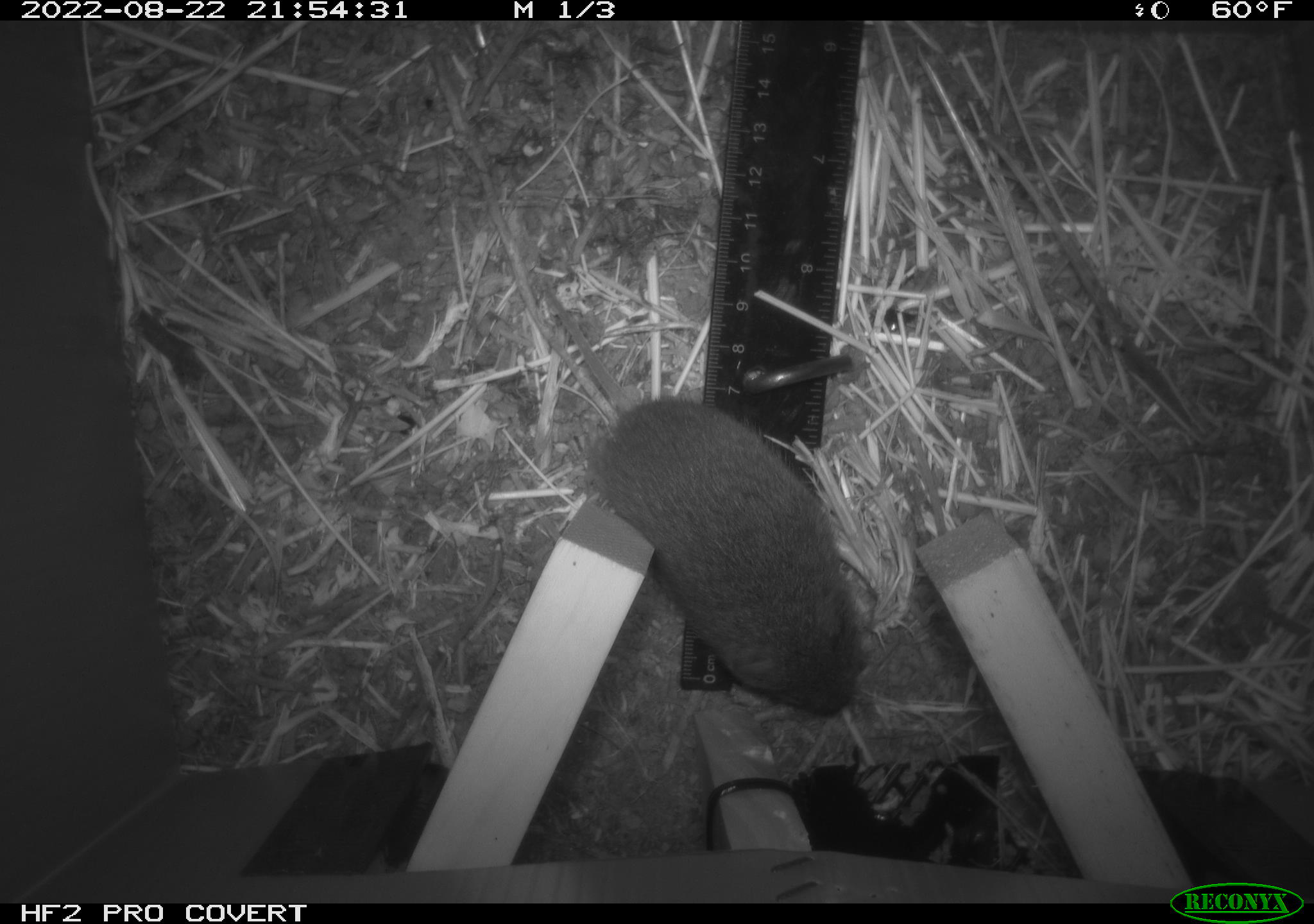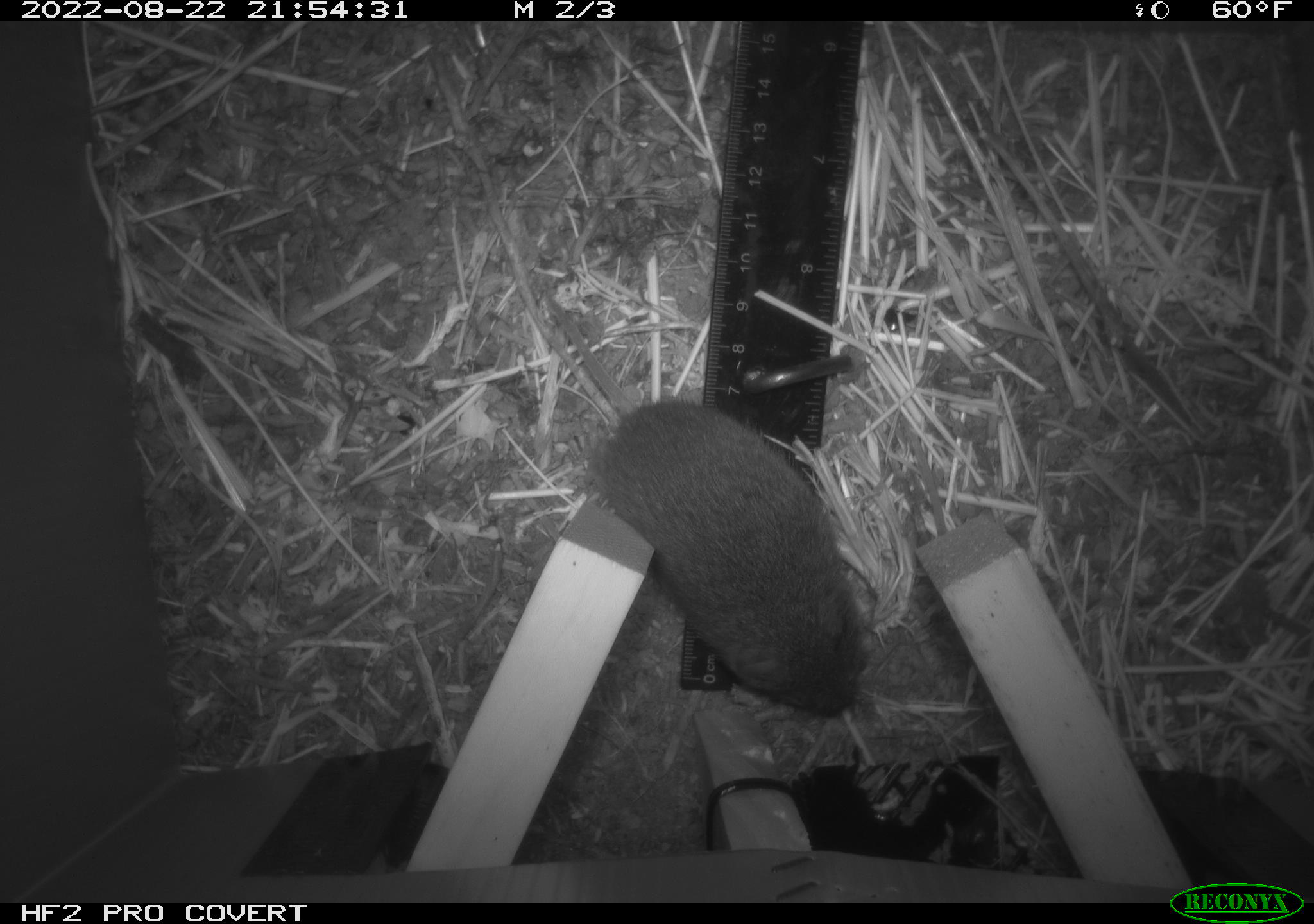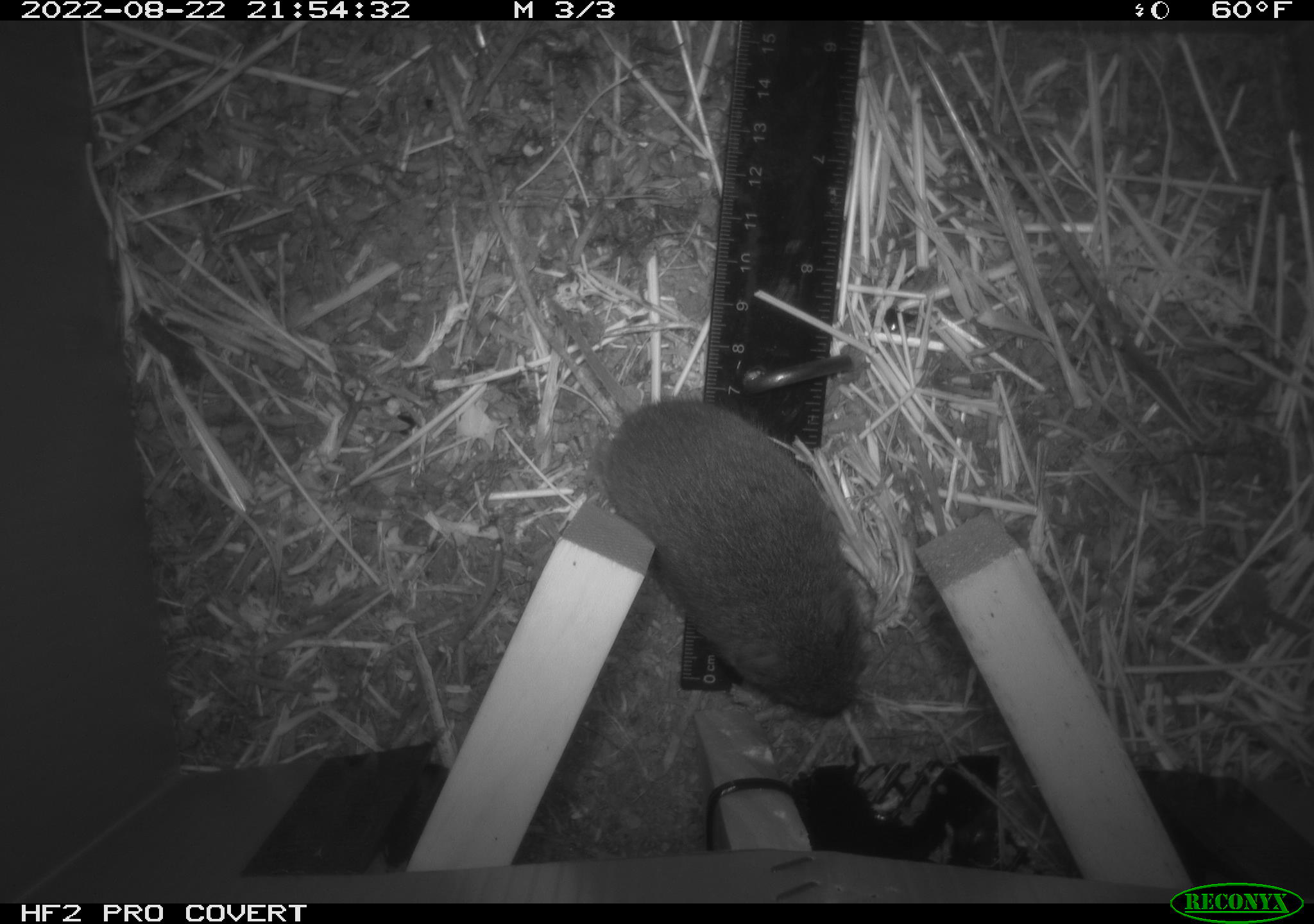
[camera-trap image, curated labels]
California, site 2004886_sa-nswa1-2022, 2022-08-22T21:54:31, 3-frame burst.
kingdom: Animalia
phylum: Chordata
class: Mammalia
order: Rodentia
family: Cricetidae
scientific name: Cricetidae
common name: hamsters, voles, lemmings, and allies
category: cricetidae family